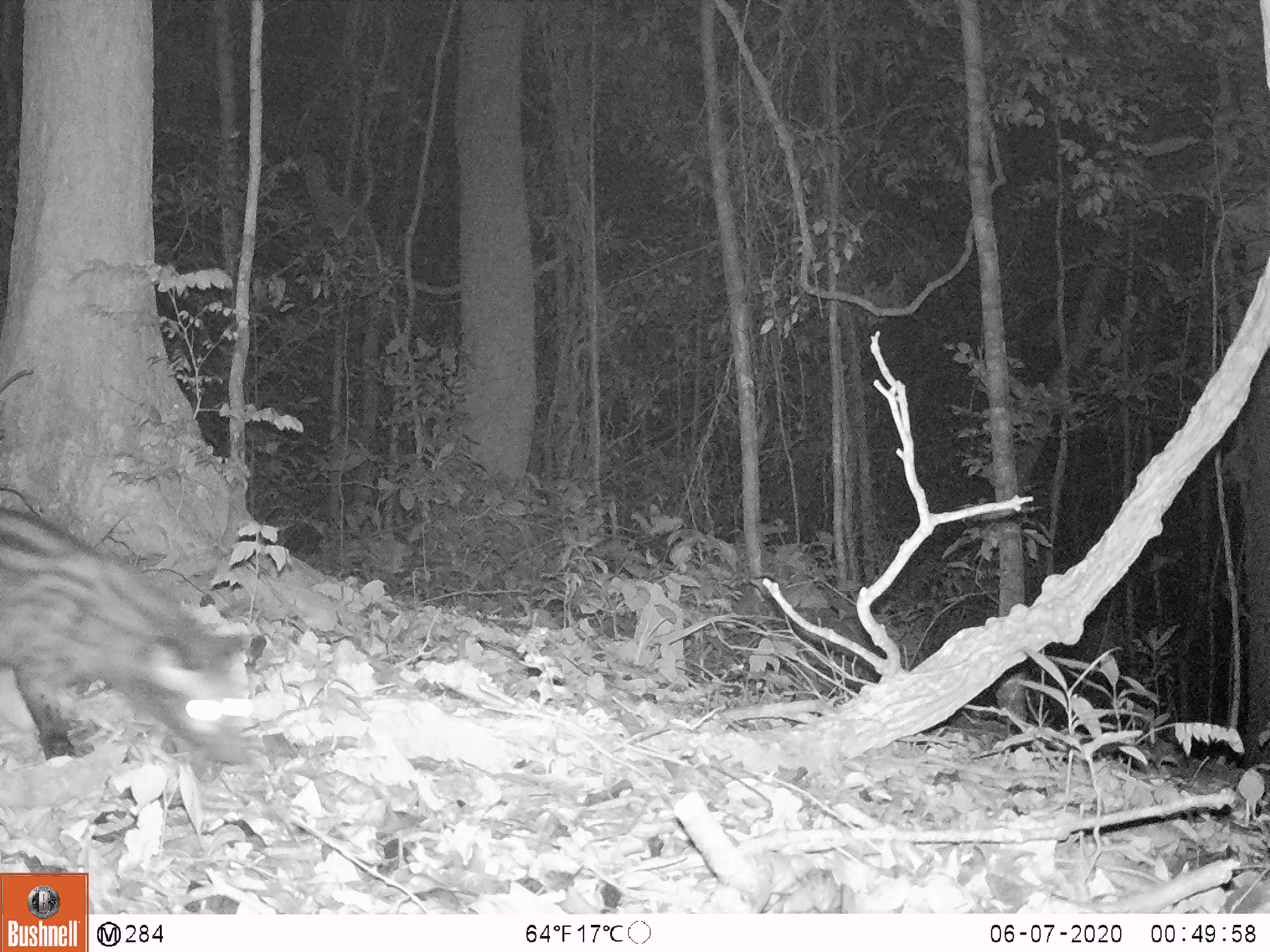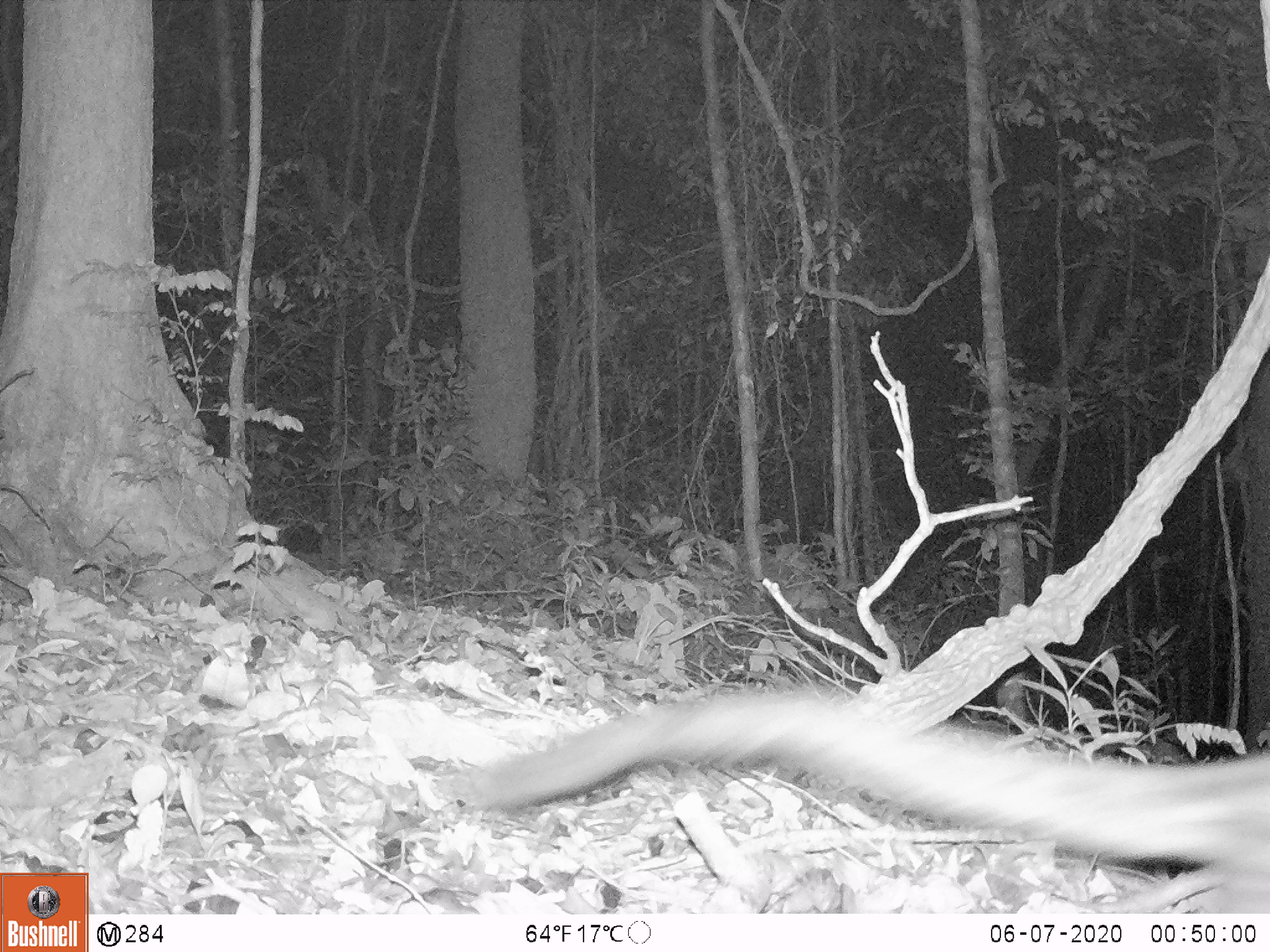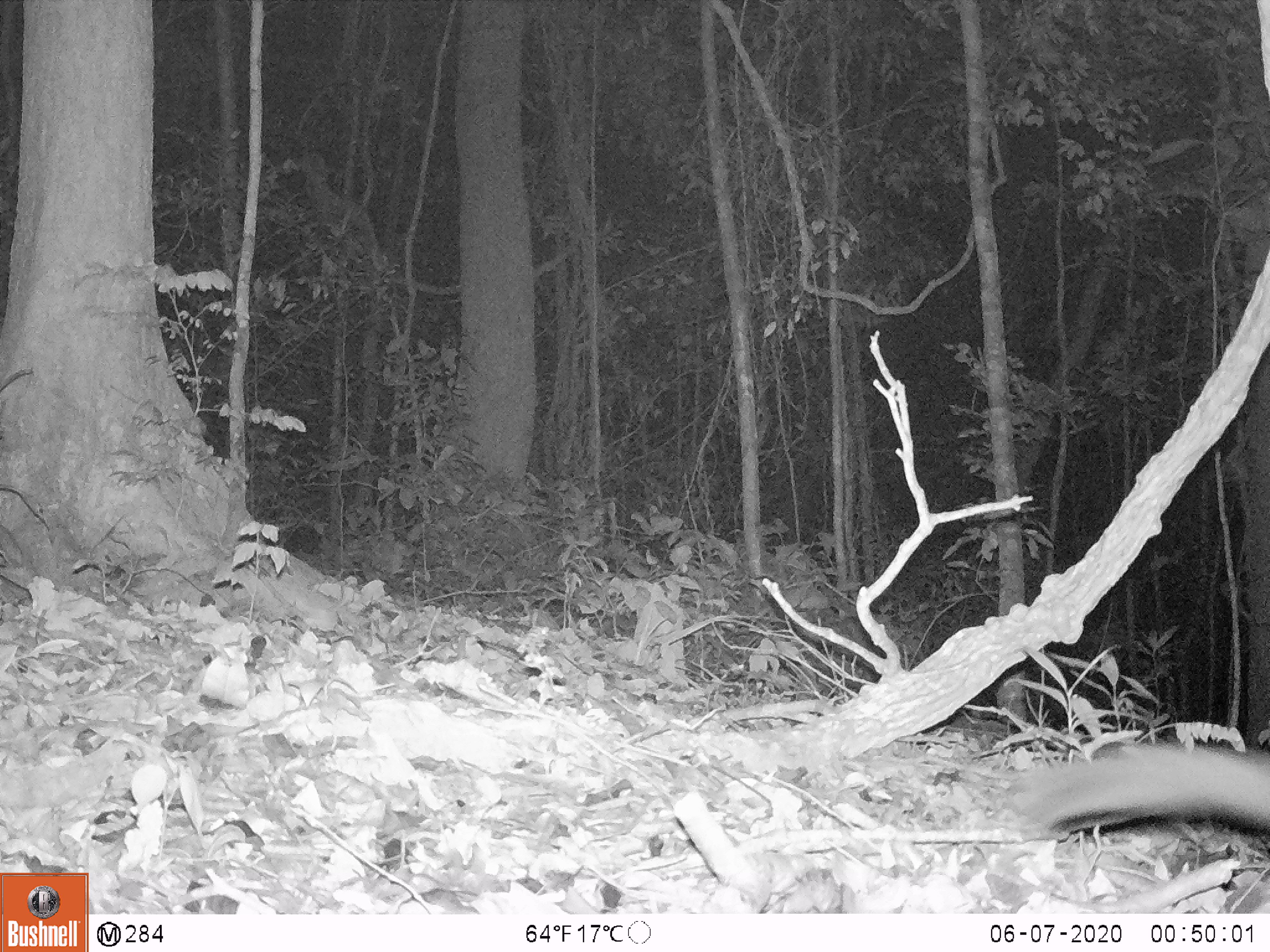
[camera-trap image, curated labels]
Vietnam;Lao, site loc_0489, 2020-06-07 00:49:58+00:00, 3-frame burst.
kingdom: Animalia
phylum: Chordata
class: Mammalia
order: Carnivora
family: Viverridae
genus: Paradoxurus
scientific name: Paradoxurus hermaphroditus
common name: common palm civet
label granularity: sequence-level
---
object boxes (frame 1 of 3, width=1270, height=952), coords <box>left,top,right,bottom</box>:
common palm civet: <box>0,504,268,766</box>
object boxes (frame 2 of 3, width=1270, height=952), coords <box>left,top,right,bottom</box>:
common palm civet: <box>438,682,1270,913</box>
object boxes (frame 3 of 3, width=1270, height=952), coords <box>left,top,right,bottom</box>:
common palm civet: <box>1005,739,1270,835</box>